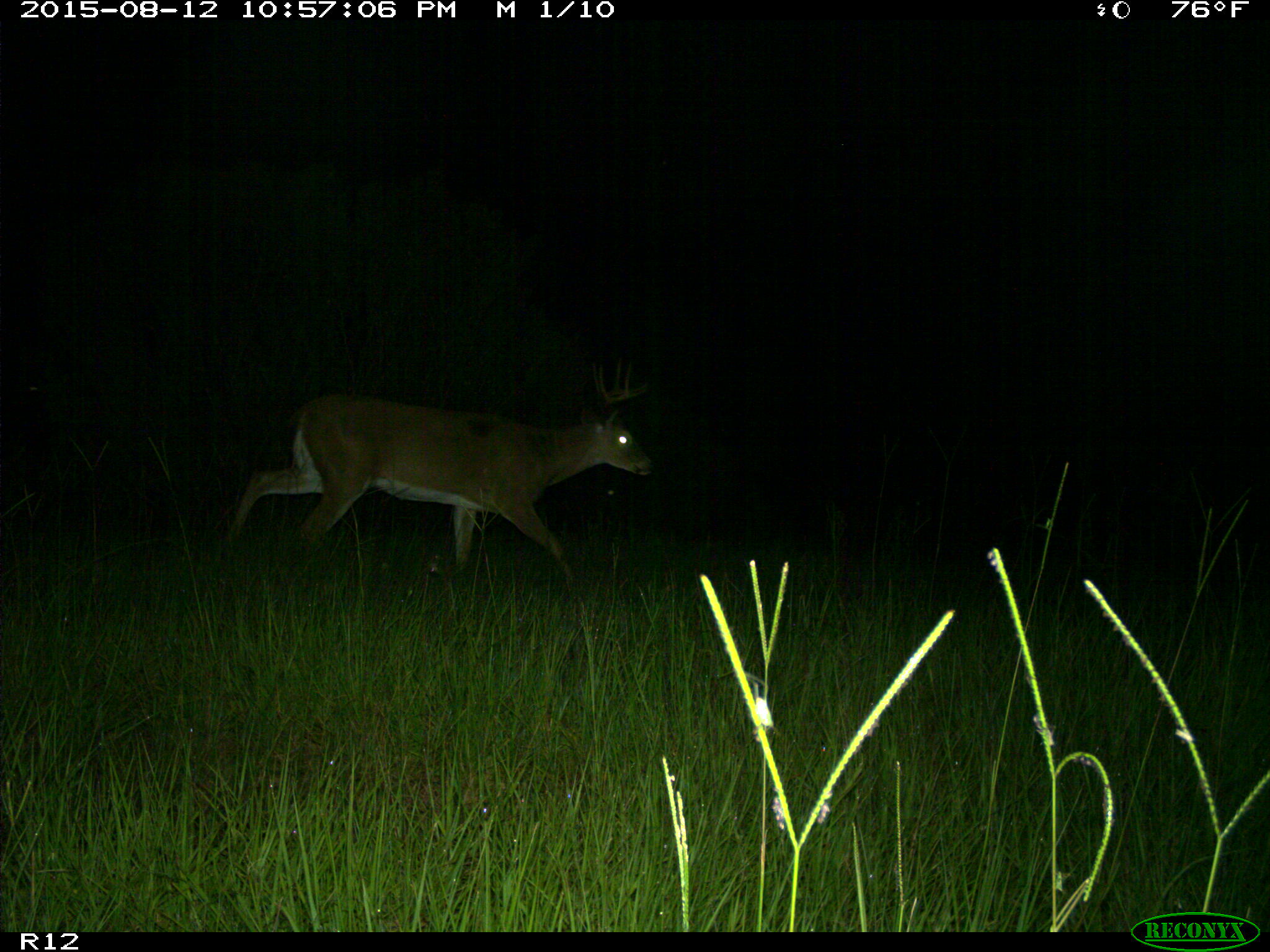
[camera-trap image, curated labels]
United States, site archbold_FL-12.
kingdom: Animalia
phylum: Chordata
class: Mammalia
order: Artiodactyla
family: Cervidae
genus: Odocoileus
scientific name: Odocoileus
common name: deer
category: unidentified deer